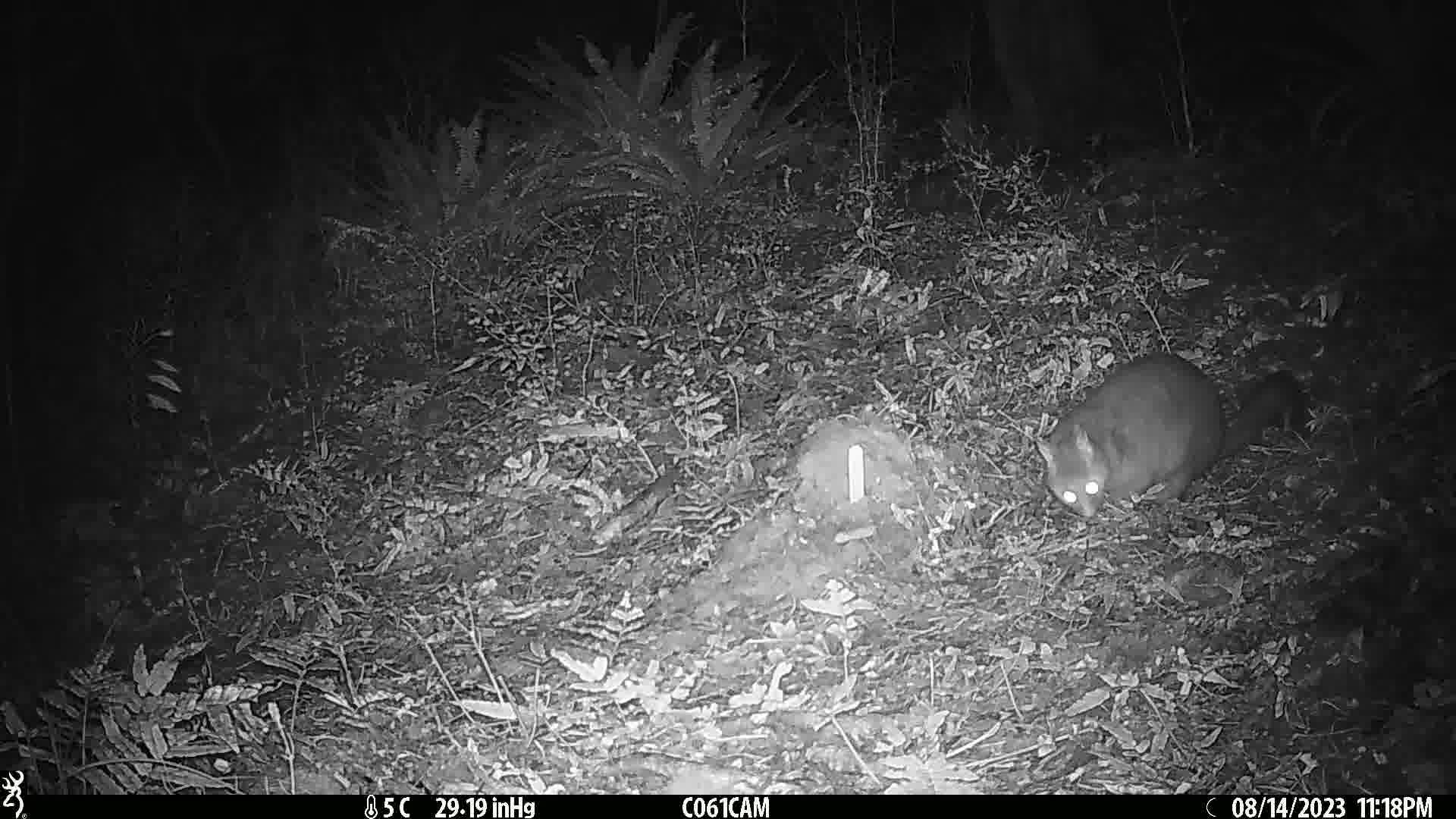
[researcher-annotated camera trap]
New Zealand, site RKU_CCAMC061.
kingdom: Animalia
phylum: Chordata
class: Mammalia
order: Diprotodontia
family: Phalangeridae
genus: Trichosurus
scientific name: Trichosurus vulpecula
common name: common brushtail possum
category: possum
Possum (common brushtail possum) (Trichosurus vulpecula).